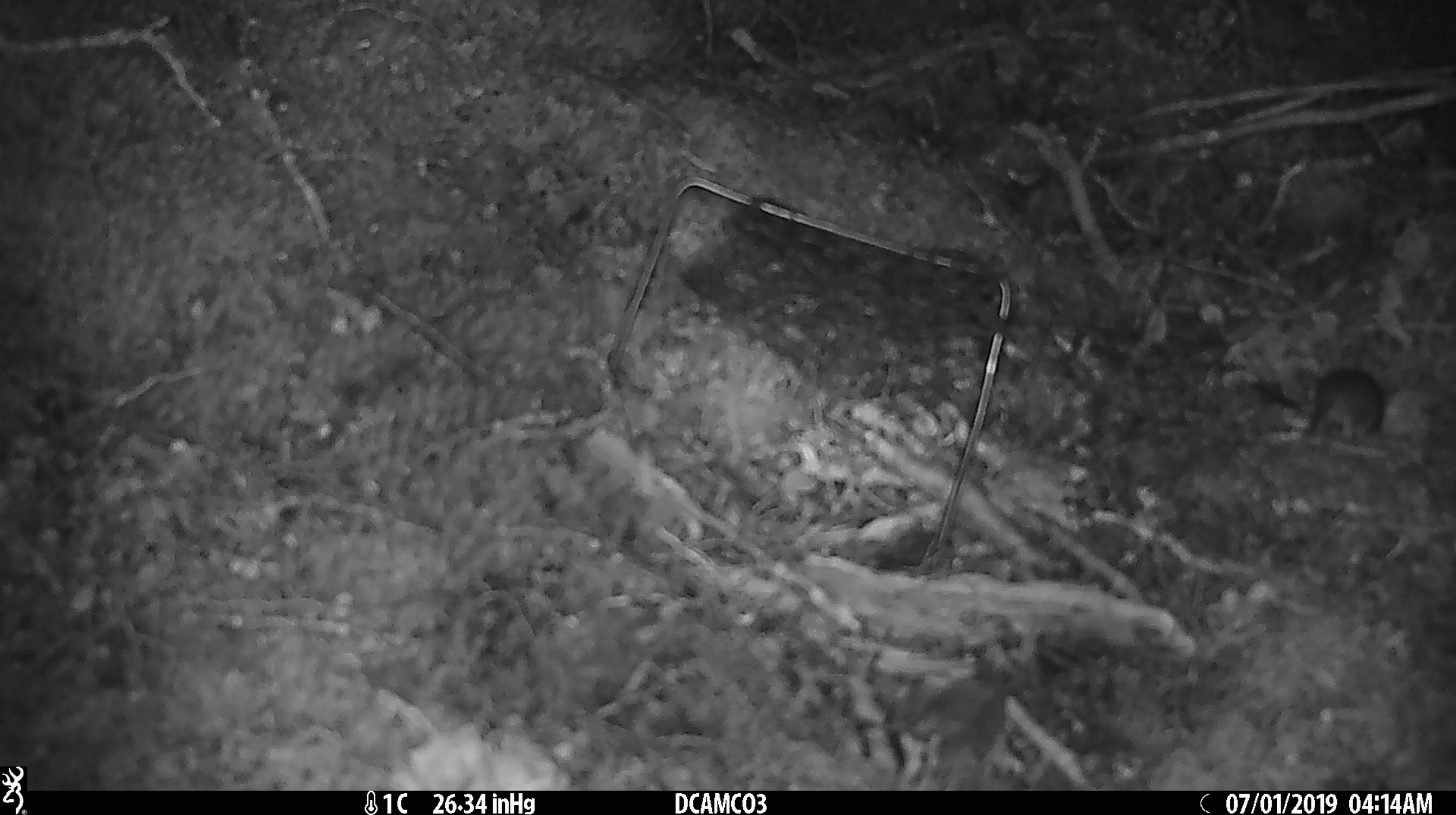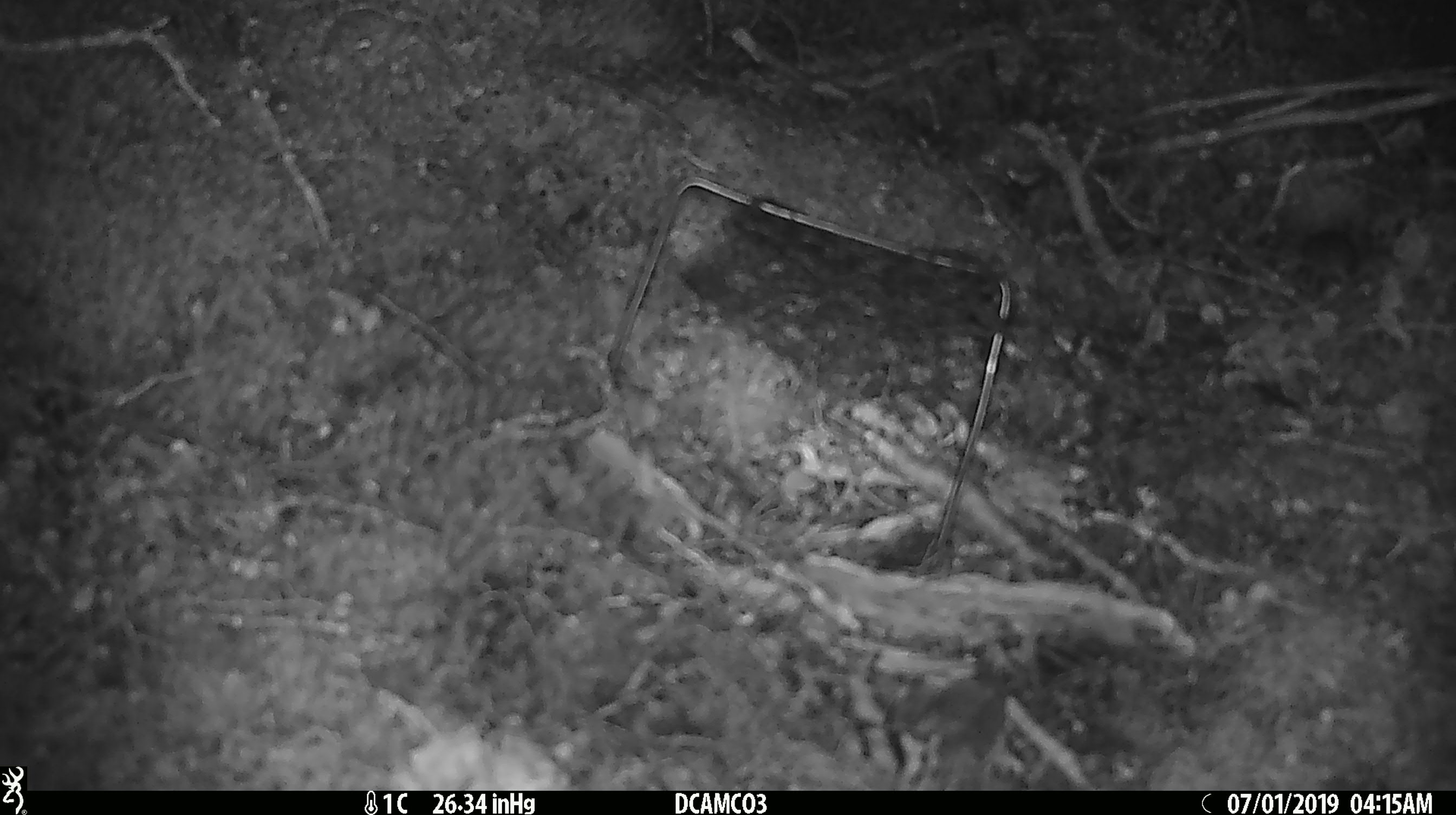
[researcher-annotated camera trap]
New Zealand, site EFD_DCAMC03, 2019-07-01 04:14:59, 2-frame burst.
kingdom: Animalia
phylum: Chordata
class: Mammalia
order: Rodentia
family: Muridae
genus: Mus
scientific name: Mus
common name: mouse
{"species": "mouse (Mus)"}